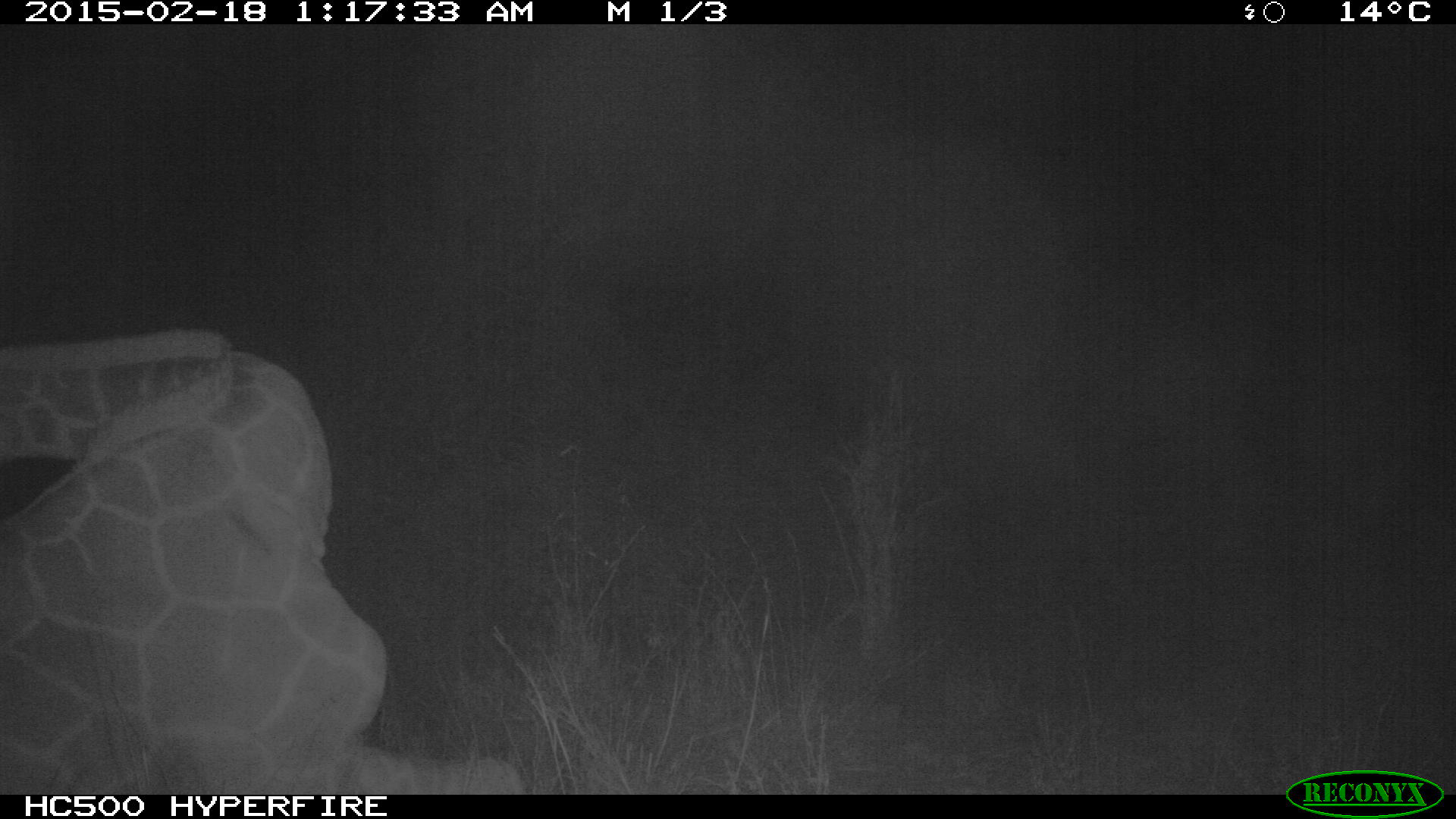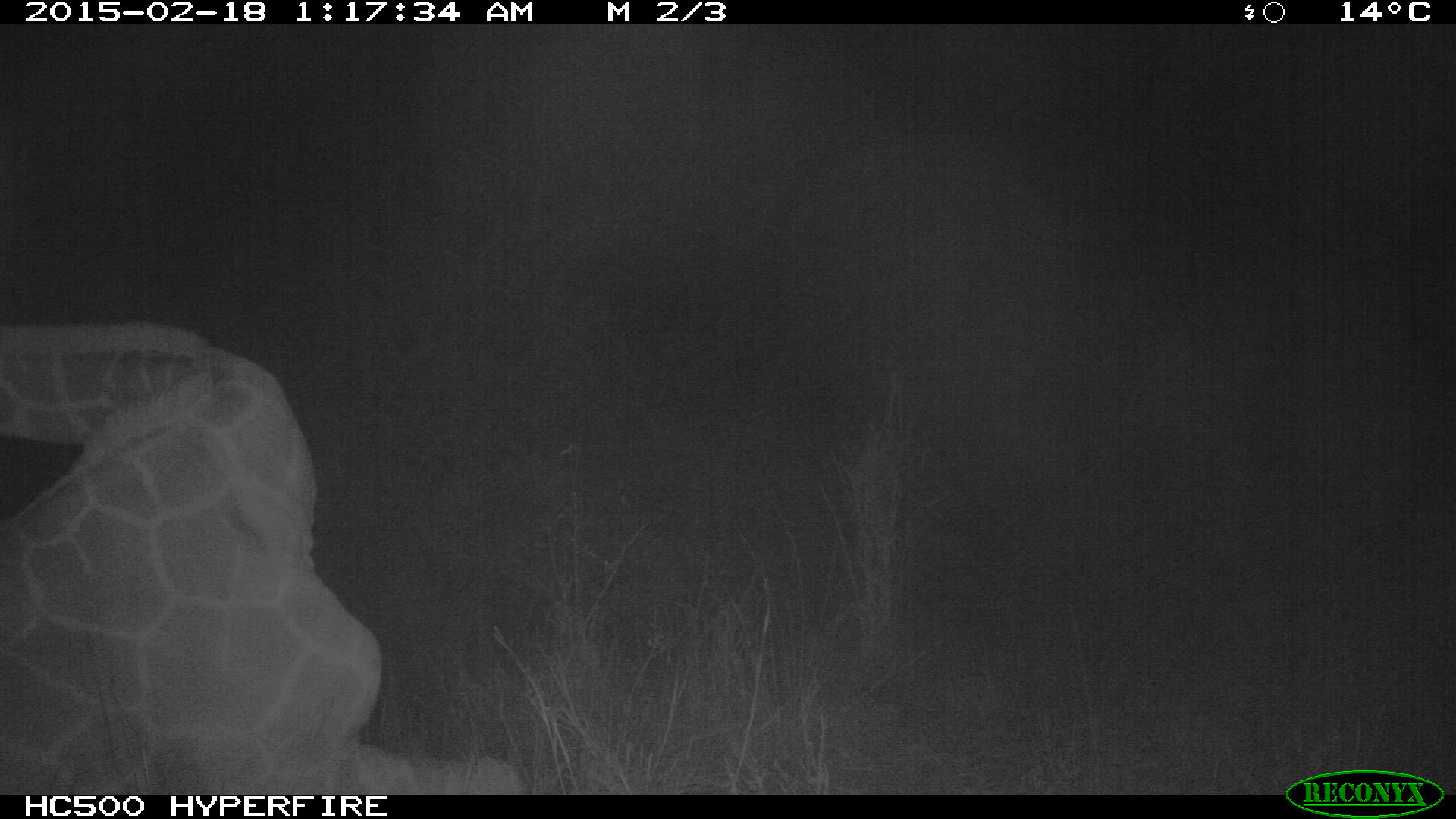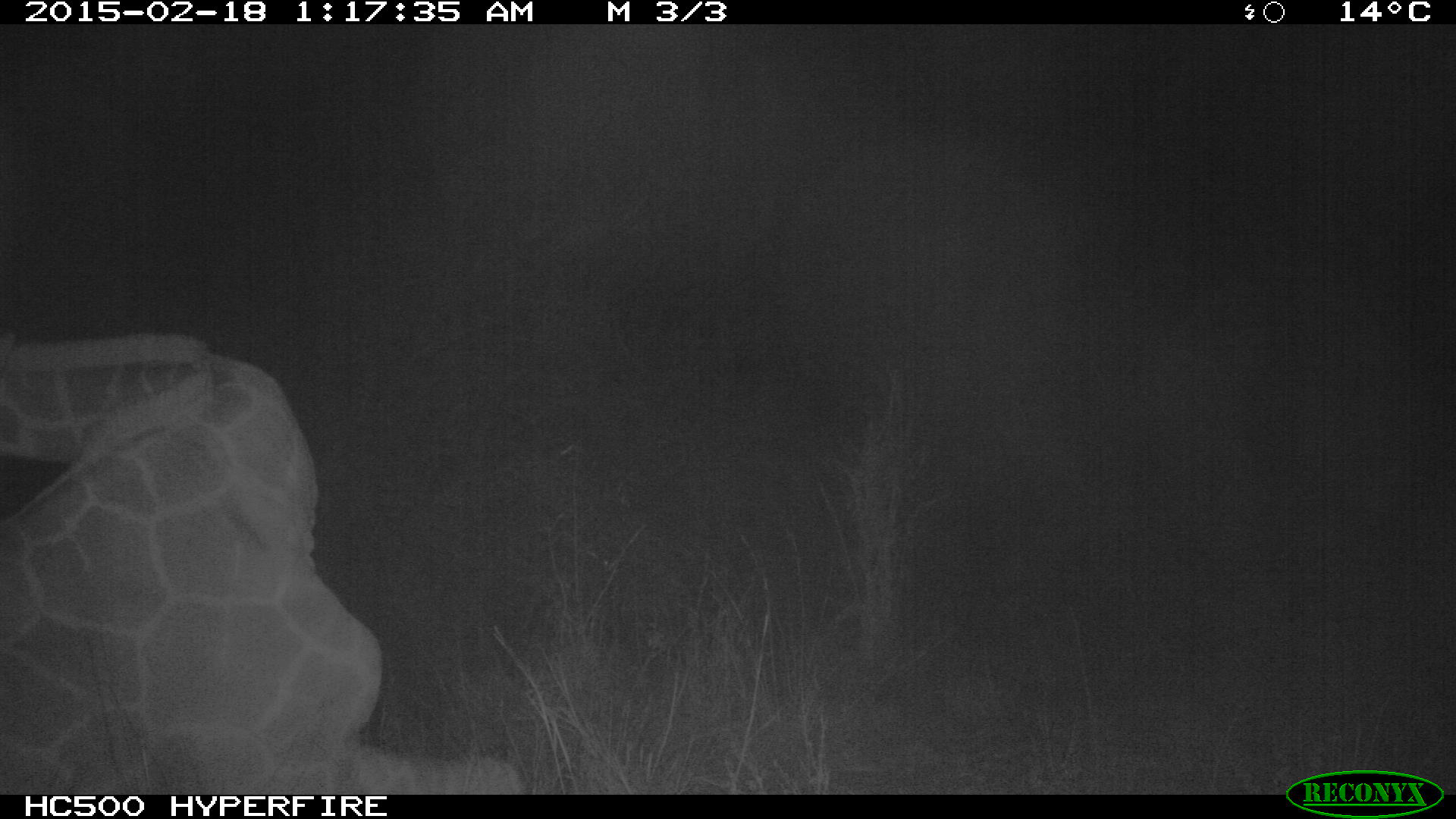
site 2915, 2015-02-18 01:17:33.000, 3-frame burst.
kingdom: Animalia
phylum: Chordata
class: Mammalia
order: Artiodactyla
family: Giraffidae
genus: Giraffa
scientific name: Giraffa camelopardalis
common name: giraffe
Giraffa camelopardalis (giraffe), count 1.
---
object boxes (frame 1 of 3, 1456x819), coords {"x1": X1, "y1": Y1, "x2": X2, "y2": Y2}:
giraffa camelopardalis: {"x1": 2, "y1": 326, "x2": 527, "y2": 795}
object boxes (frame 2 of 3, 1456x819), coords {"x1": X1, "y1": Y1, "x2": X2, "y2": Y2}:
giraffa camelopardalis: {"x1": 2, "y1": 321, "x2": 527, "y2": 794}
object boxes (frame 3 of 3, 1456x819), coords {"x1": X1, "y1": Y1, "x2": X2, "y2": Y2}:
giraffa camelopardalis: {"x1": 0, "y1": 334, "x2": 526, "y2": 802}